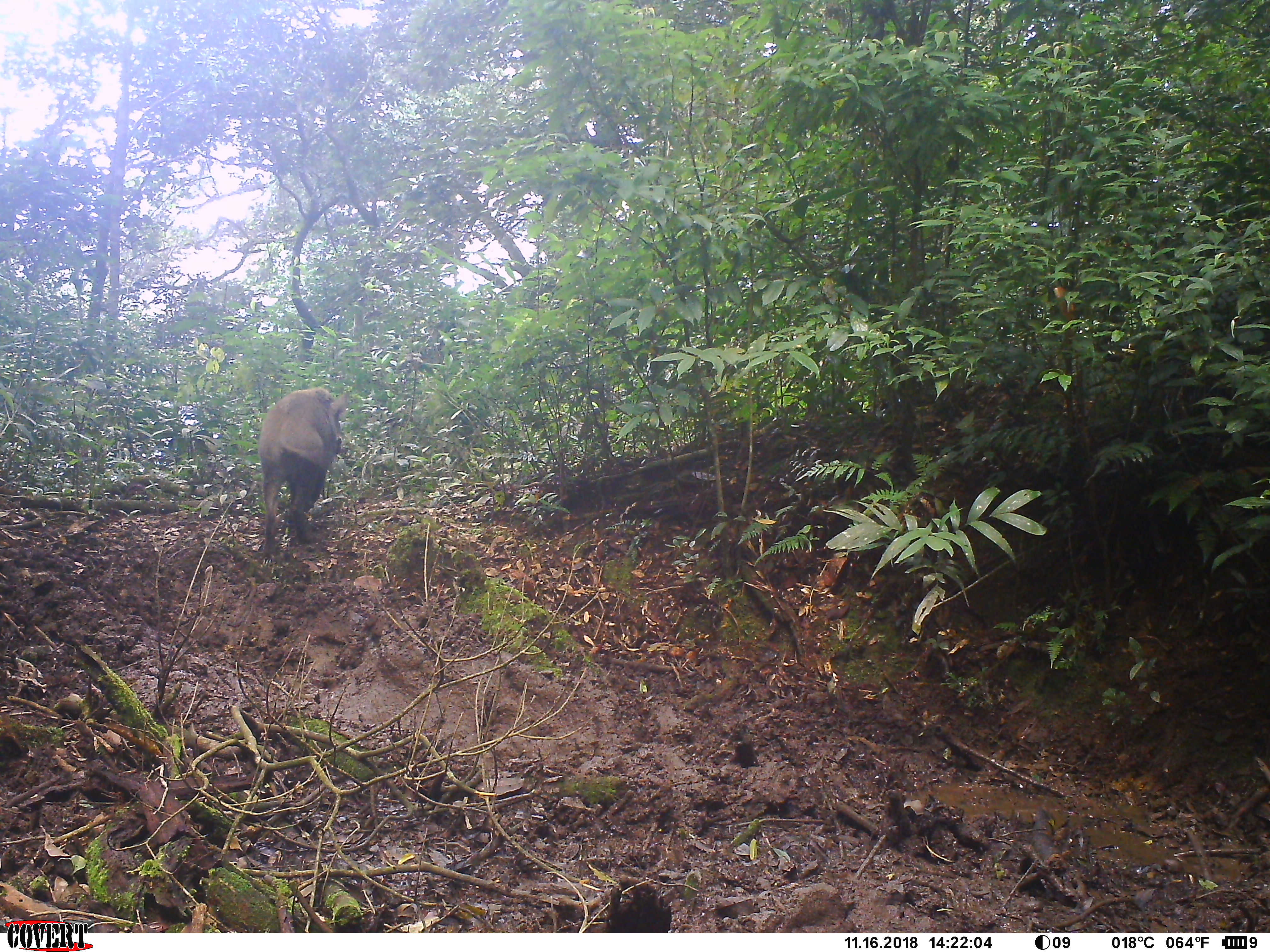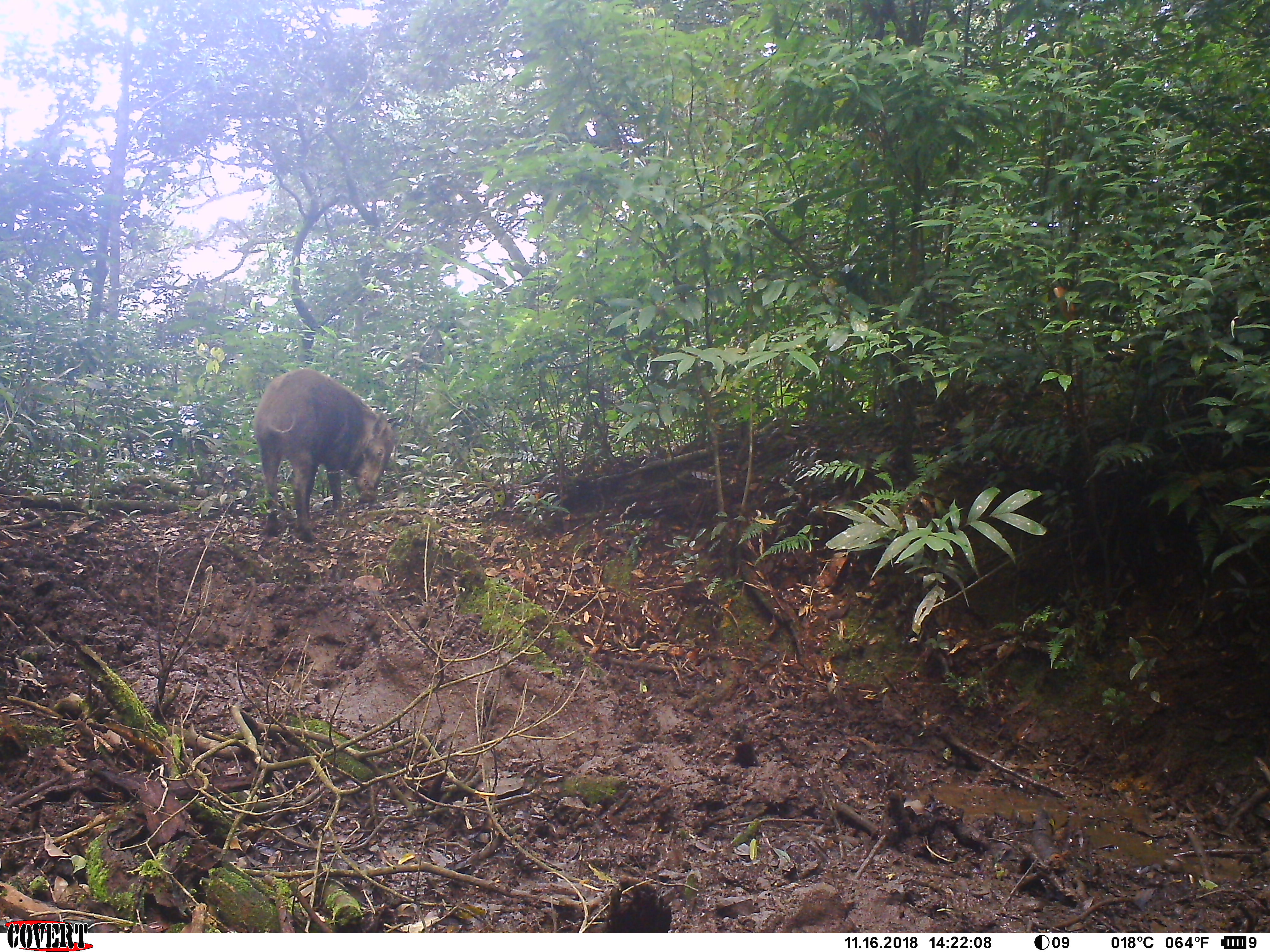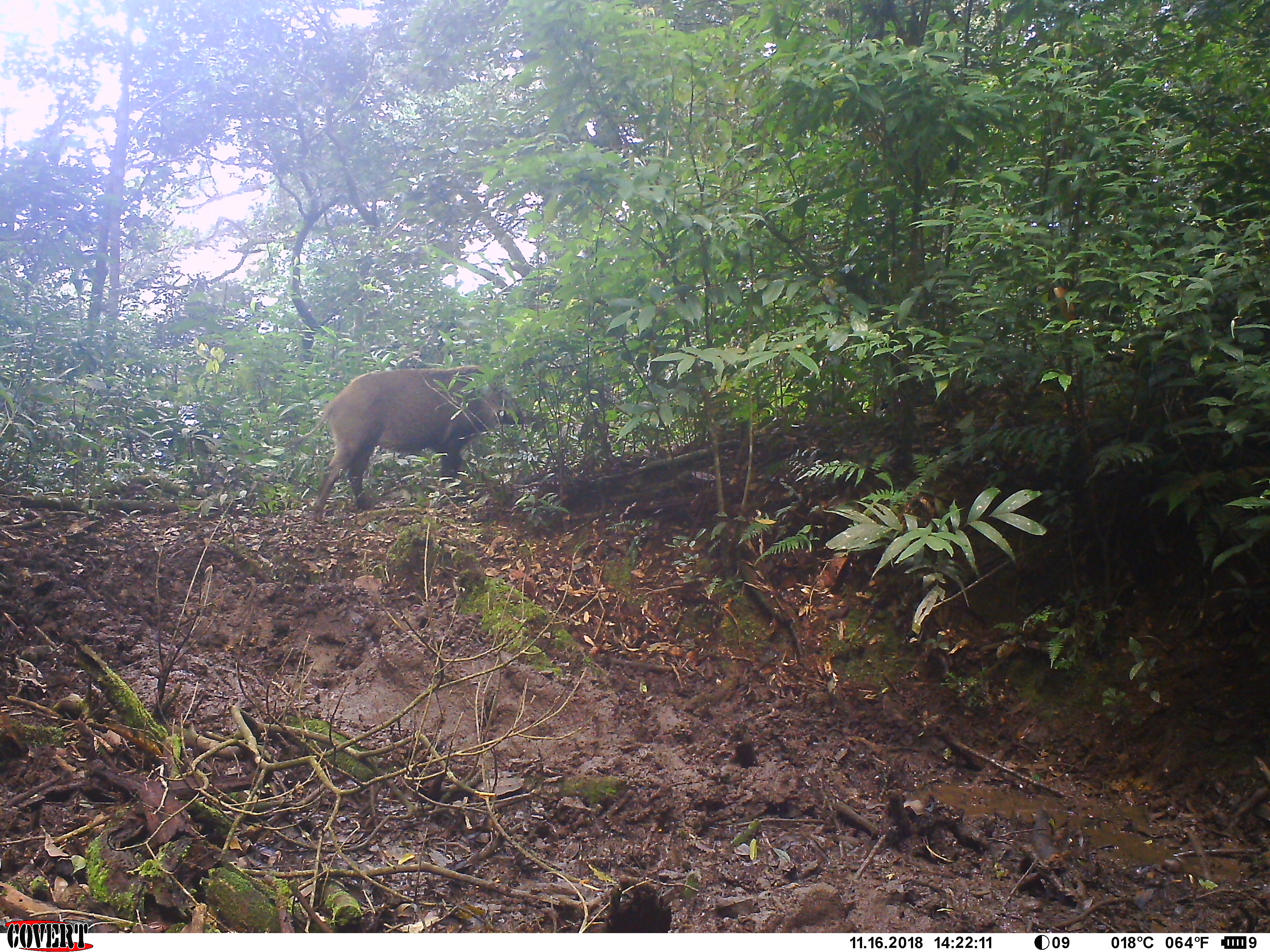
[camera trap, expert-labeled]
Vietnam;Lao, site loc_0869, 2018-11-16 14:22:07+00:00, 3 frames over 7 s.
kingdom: Animalia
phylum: Chordata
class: Mammalia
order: Artiodactyla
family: Suidae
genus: Sus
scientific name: Sus scrofa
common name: eurasian wild pig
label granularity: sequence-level